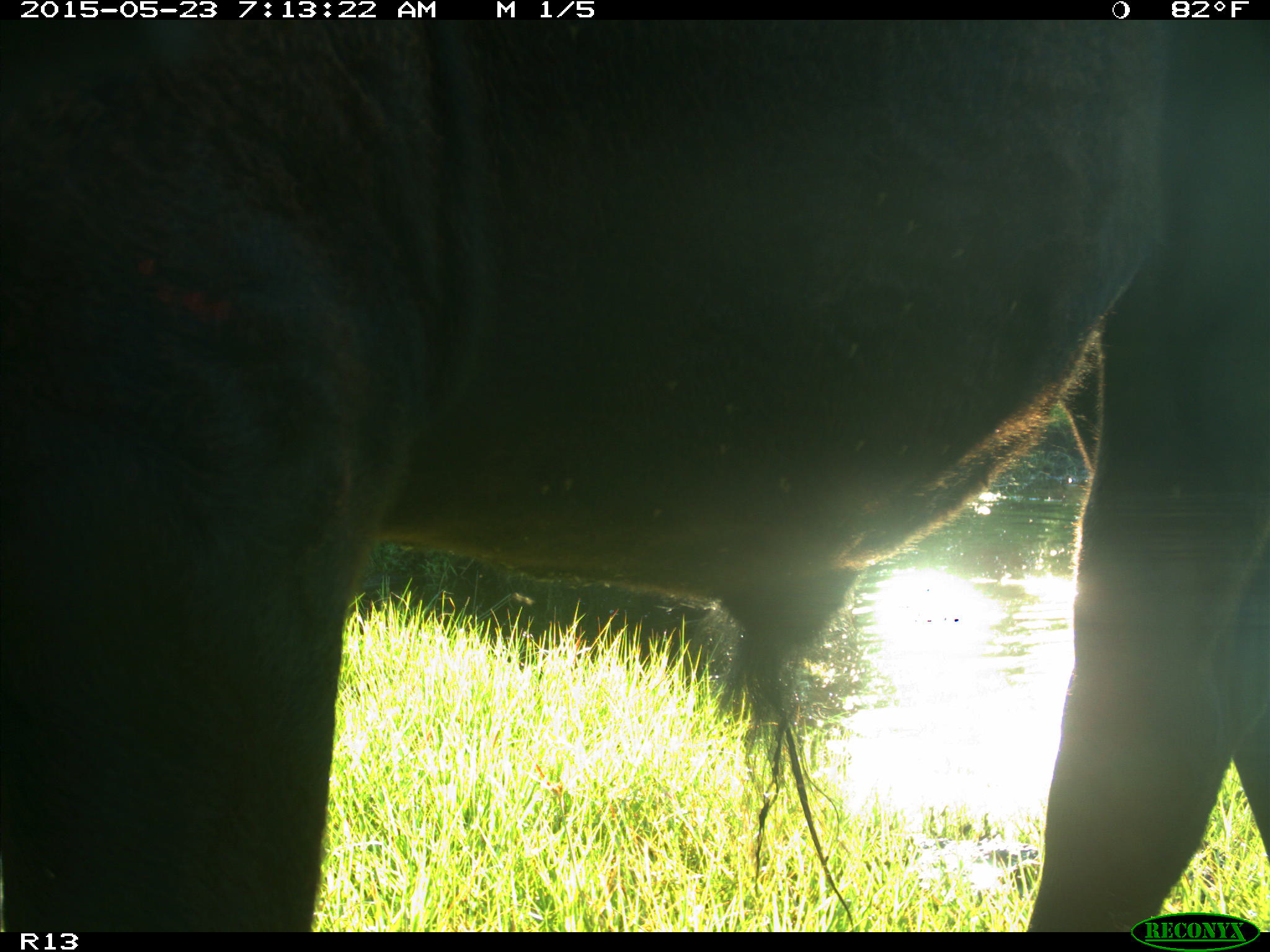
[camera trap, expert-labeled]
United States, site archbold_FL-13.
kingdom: Animalia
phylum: Chordata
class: Mammalia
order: Artiodactyla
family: Bovidae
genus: Bos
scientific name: Bos taurus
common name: domestic cow